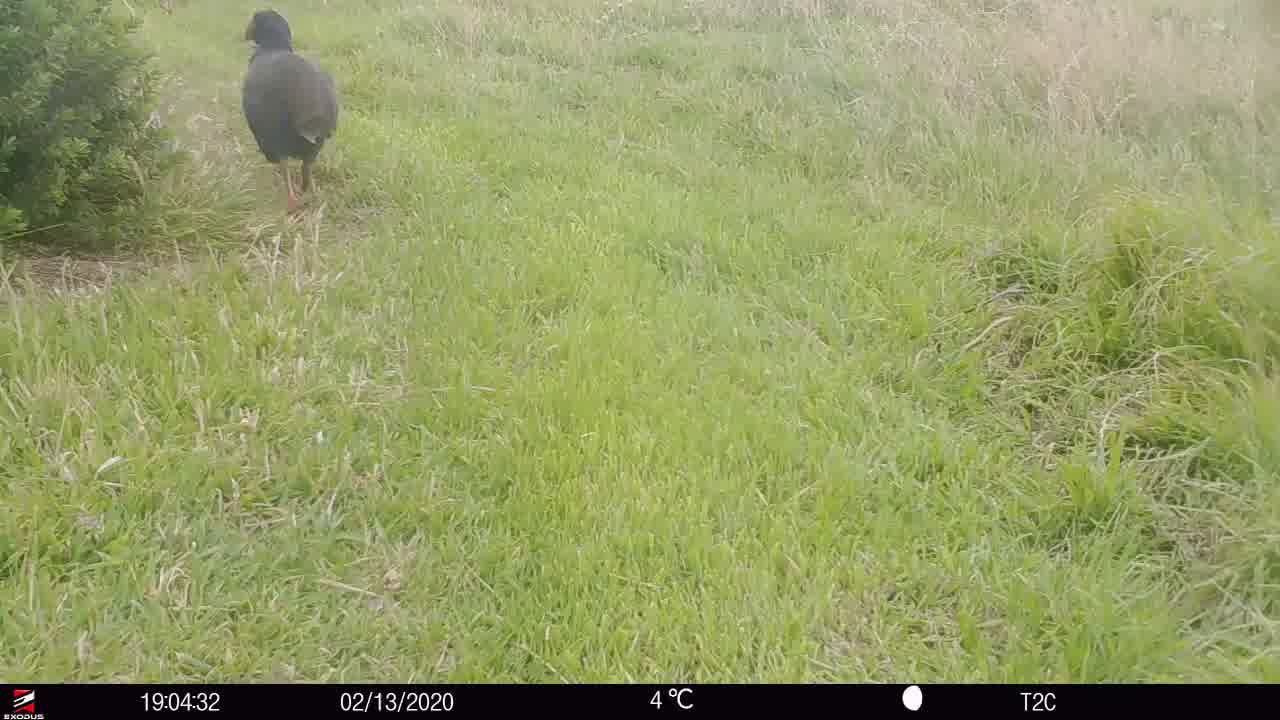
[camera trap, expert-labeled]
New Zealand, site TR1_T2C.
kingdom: Animalia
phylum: Chordata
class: Aves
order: Gruiformes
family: Rallidae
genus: Porphyrio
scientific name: Porphyrio mantelli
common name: takahe